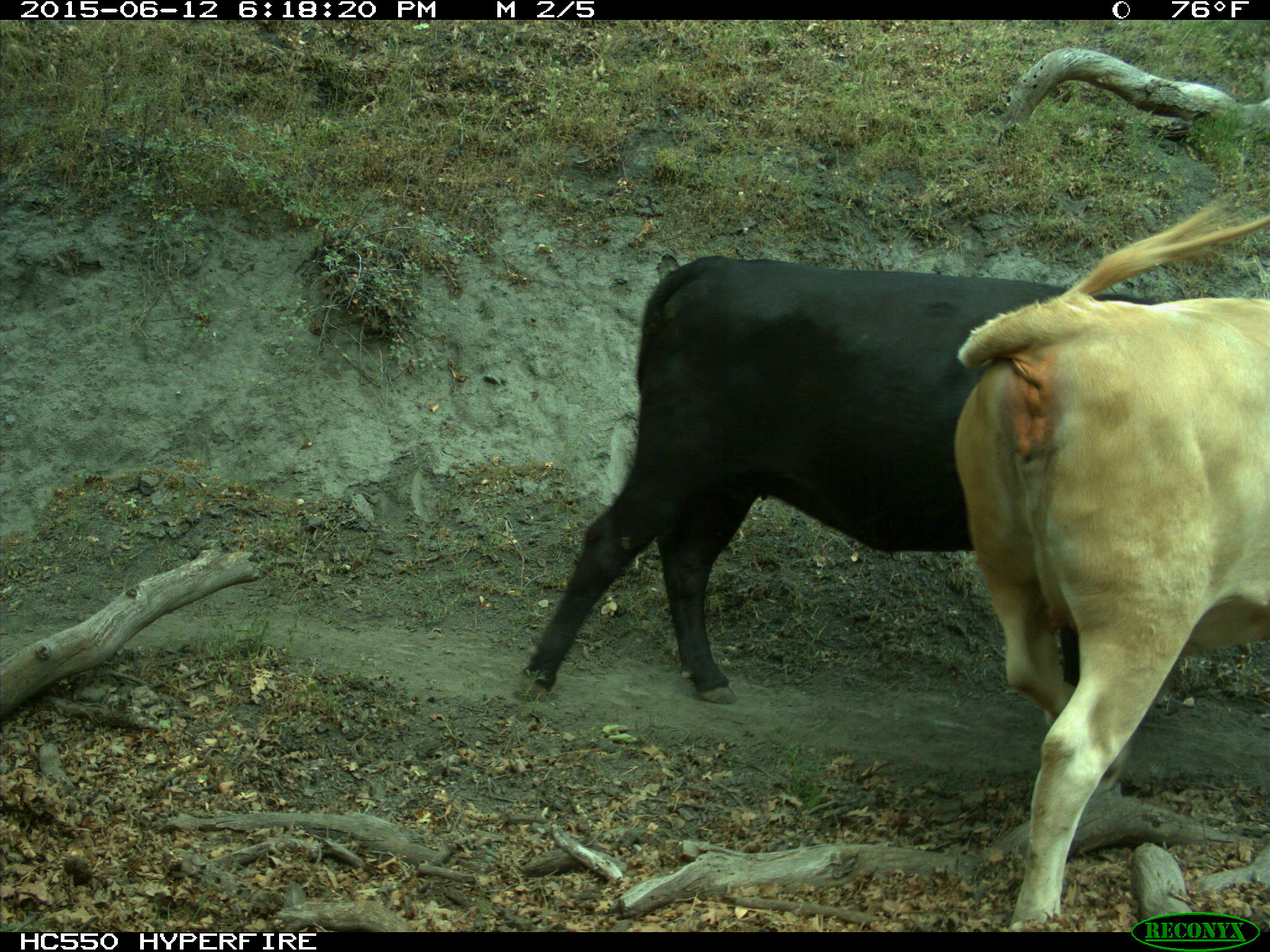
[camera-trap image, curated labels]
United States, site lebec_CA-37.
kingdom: Animalia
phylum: Chordata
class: Mammalia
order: Artiodactyla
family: Bovidae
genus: Bos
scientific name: Bos taurus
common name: domestic cow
Bos taurus (domestic cow).